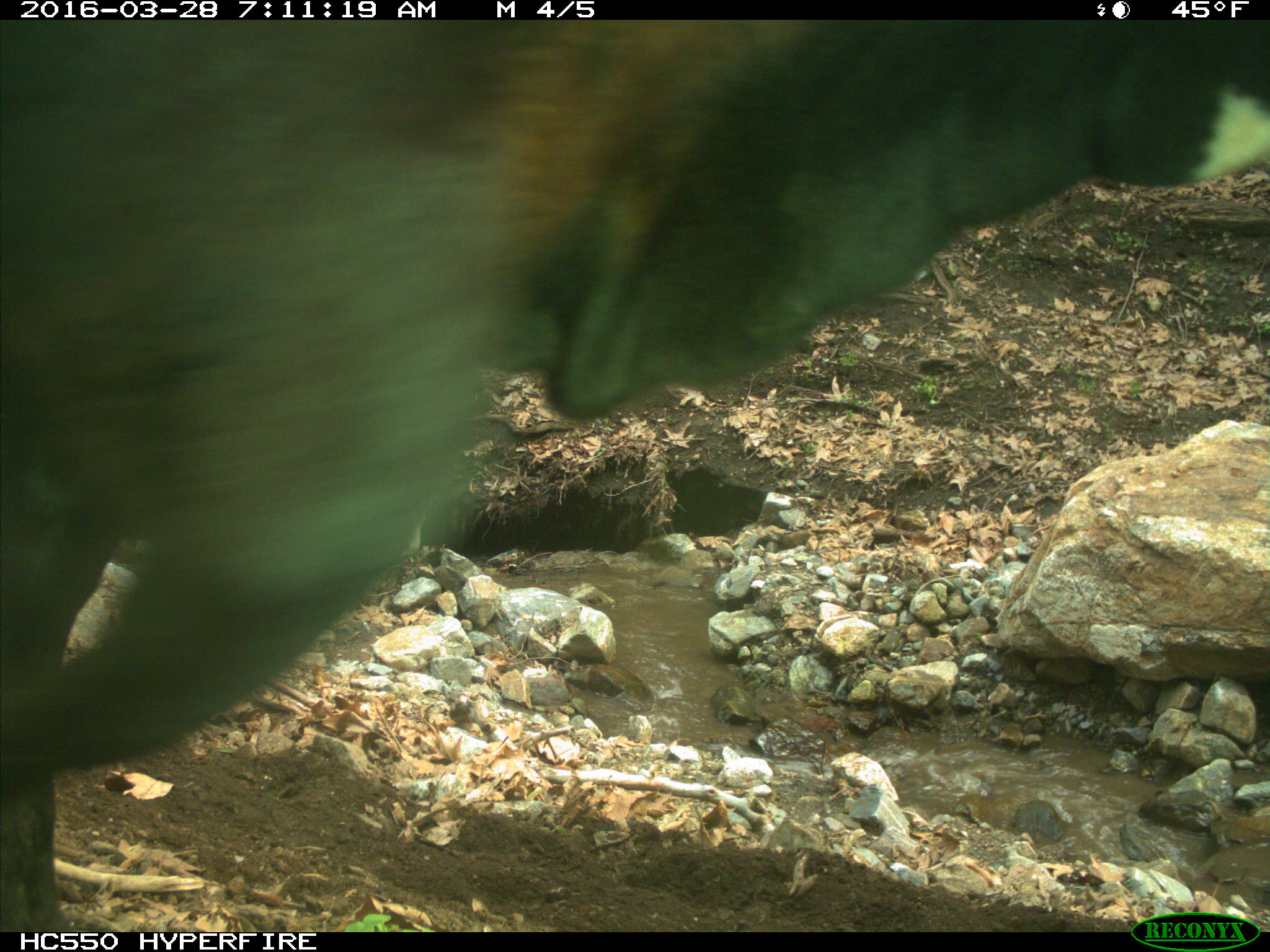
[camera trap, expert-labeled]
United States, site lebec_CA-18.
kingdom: Animalia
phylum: Chordata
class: Mammalia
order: Artiodactyla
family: Bovidae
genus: Bos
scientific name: Bos taurus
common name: domestic cow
Bos taurus (domestic cow).